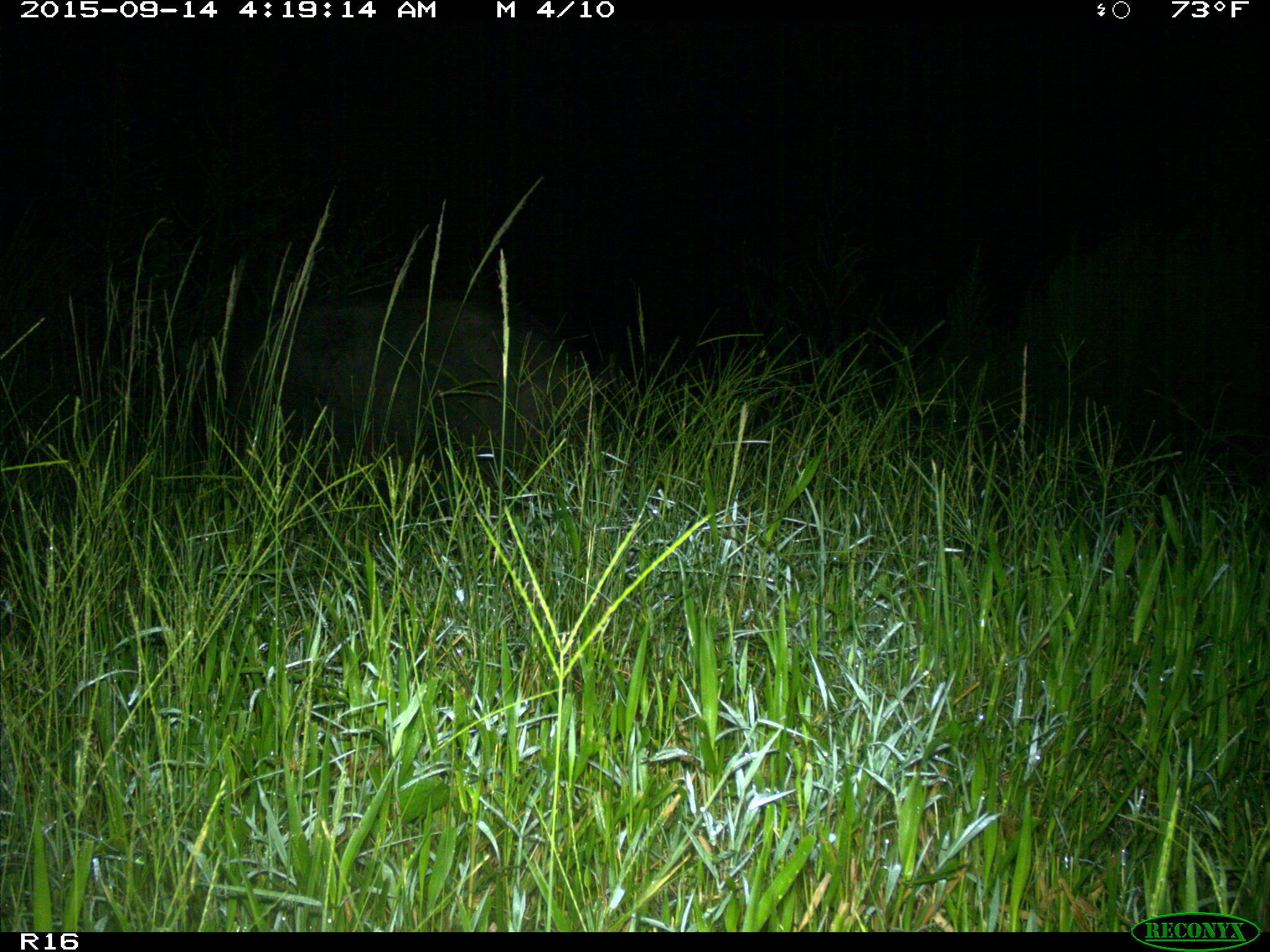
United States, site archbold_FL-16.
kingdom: Animalia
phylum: Chordata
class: Mammalia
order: Artiodactyla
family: Suidae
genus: Sus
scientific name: Sus scrofa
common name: wild boar